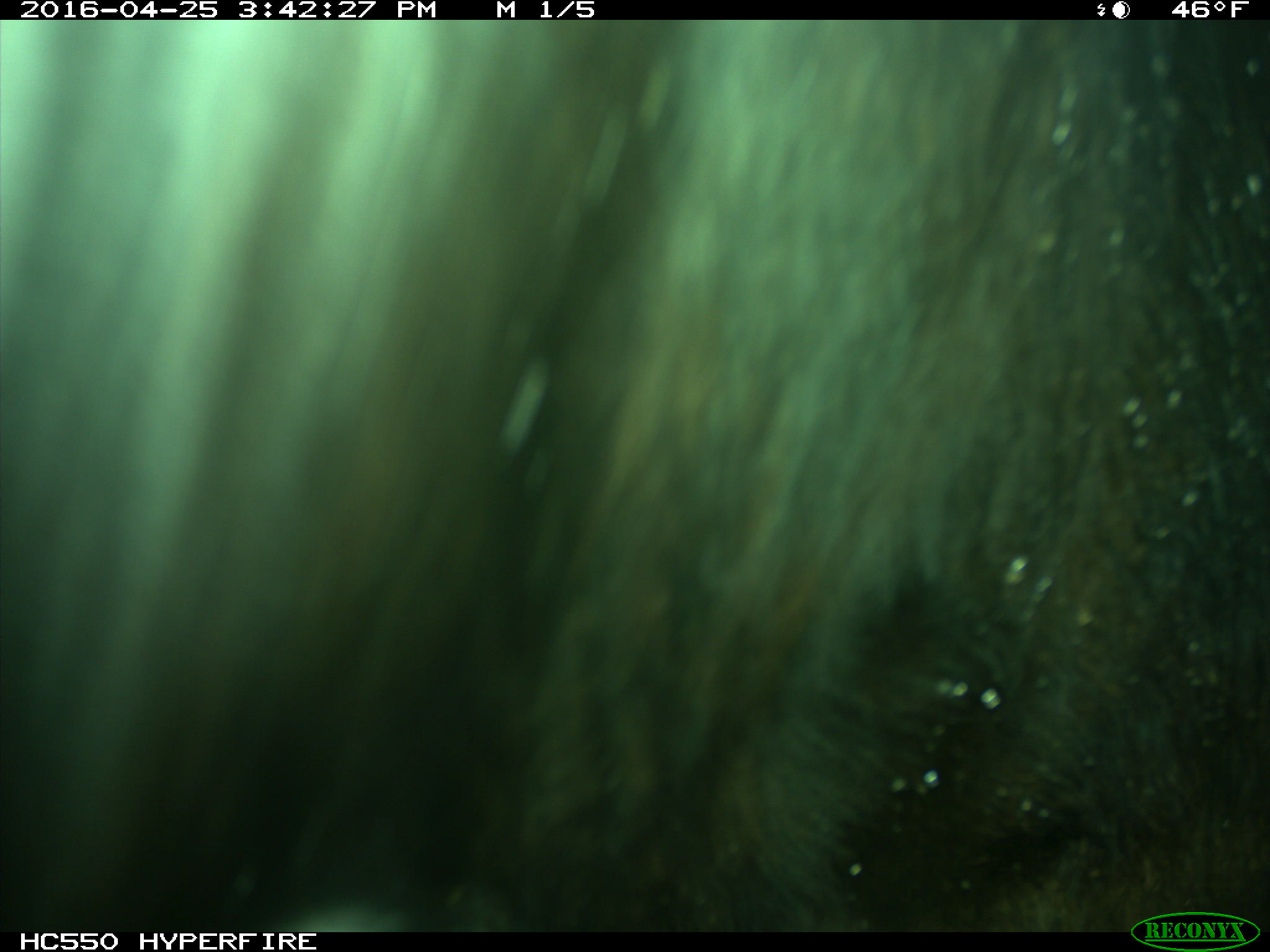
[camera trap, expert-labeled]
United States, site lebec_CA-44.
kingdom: Animalia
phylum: Chordata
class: Mammalia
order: Artiodactyla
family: Bovidae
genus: Bos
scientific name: Bos taurus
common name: domestic cow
Bos taurus (domestic cow).